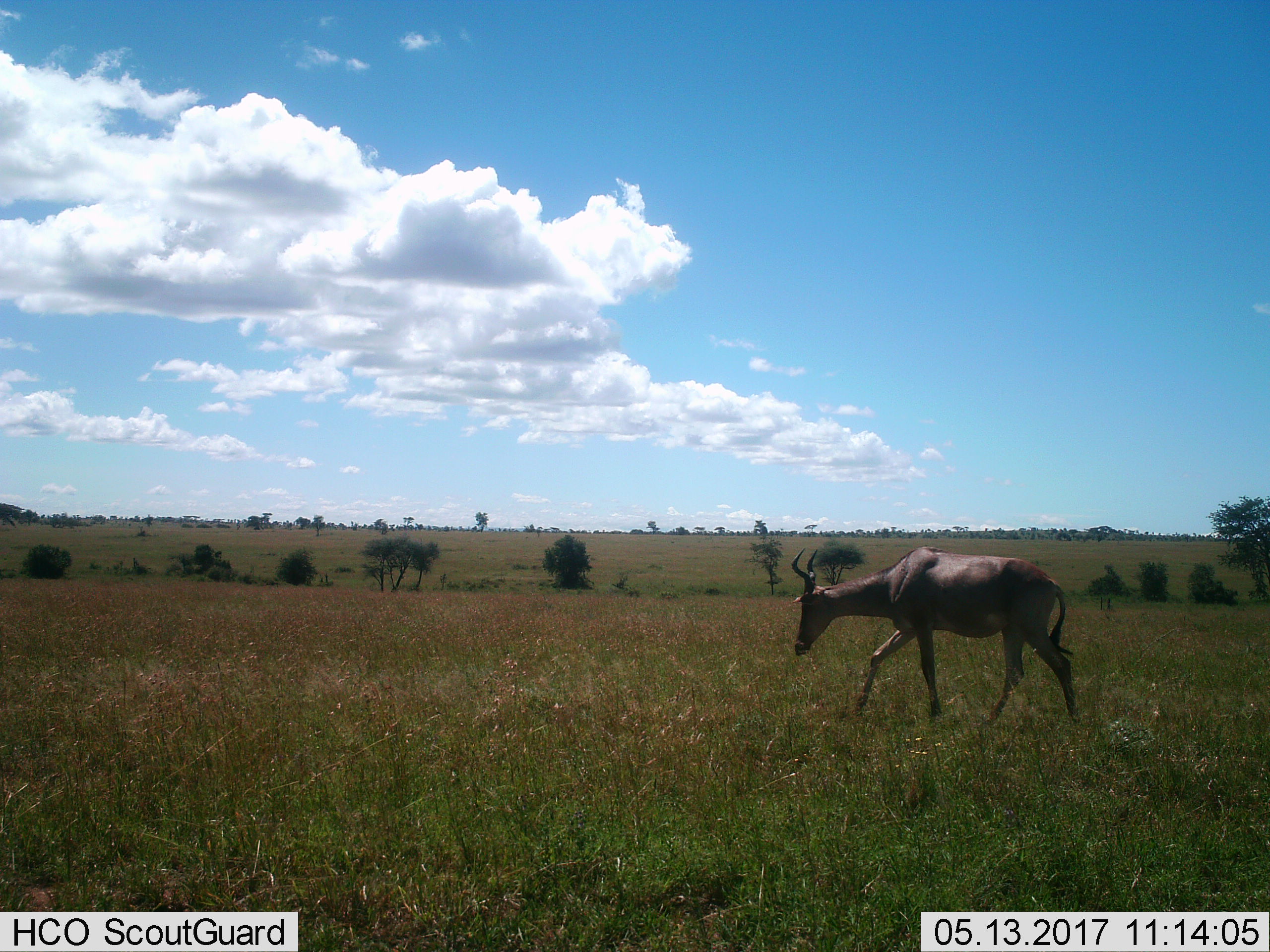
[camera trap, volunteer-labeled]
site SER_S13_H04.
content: unidentified animal